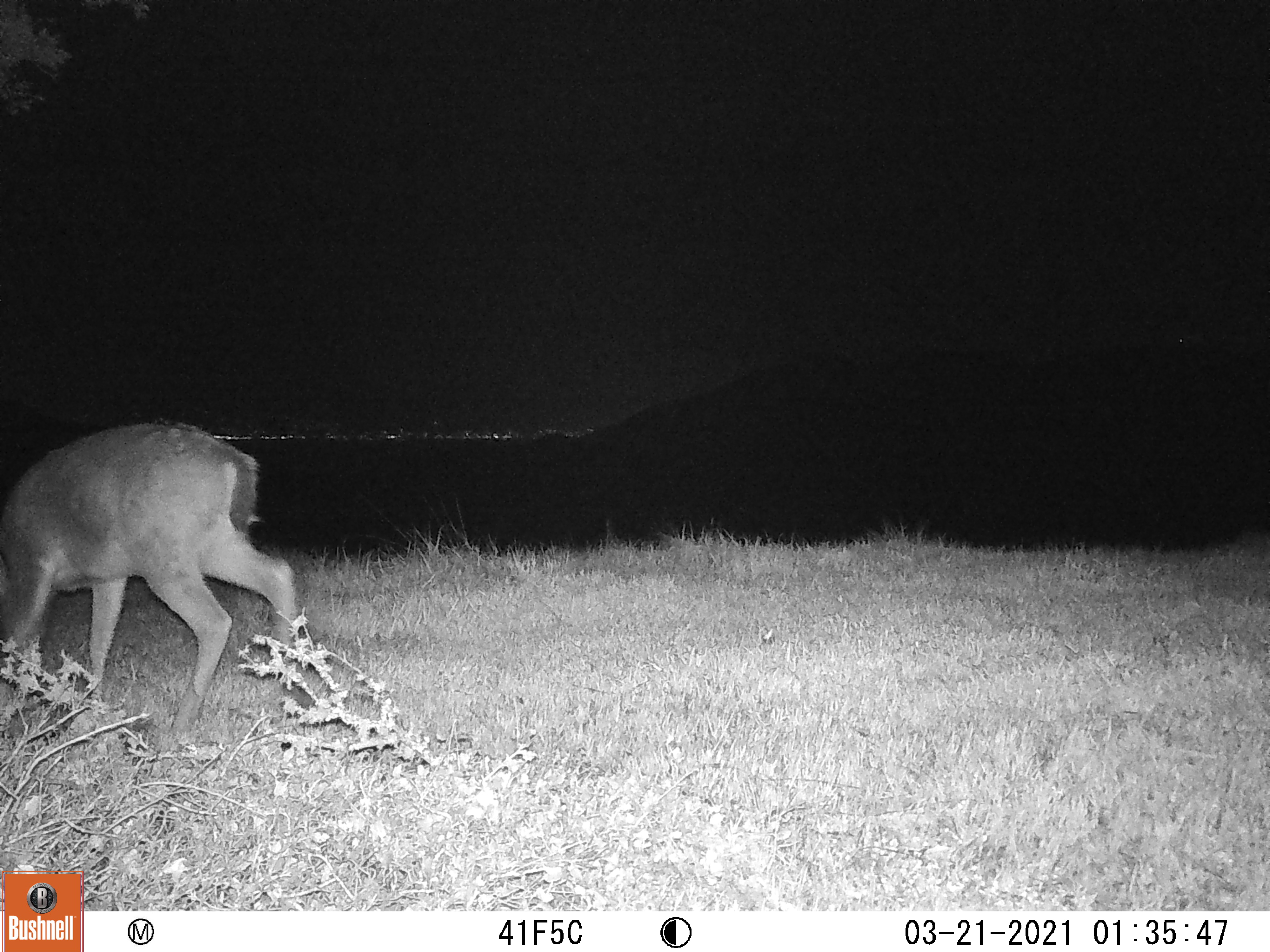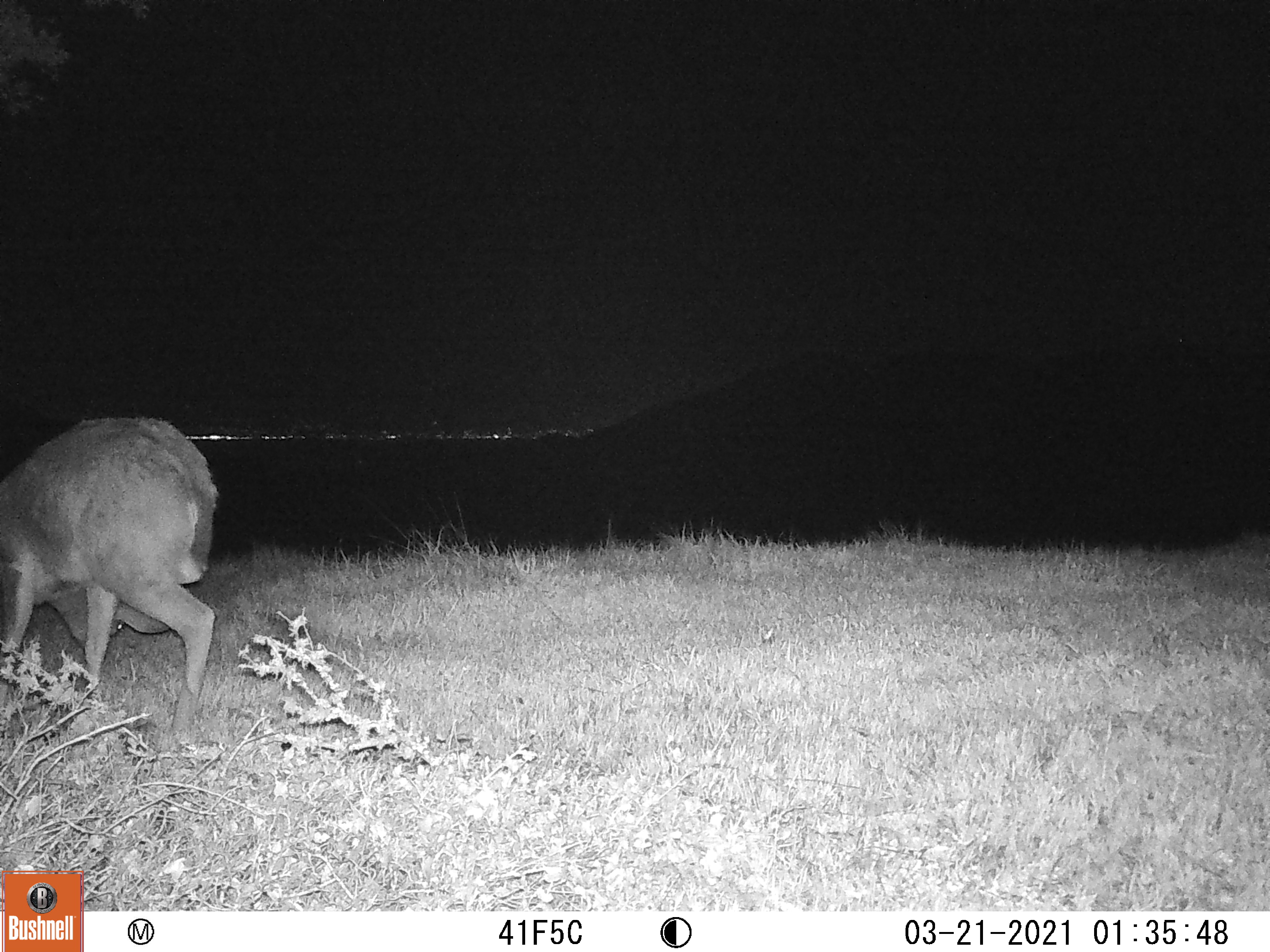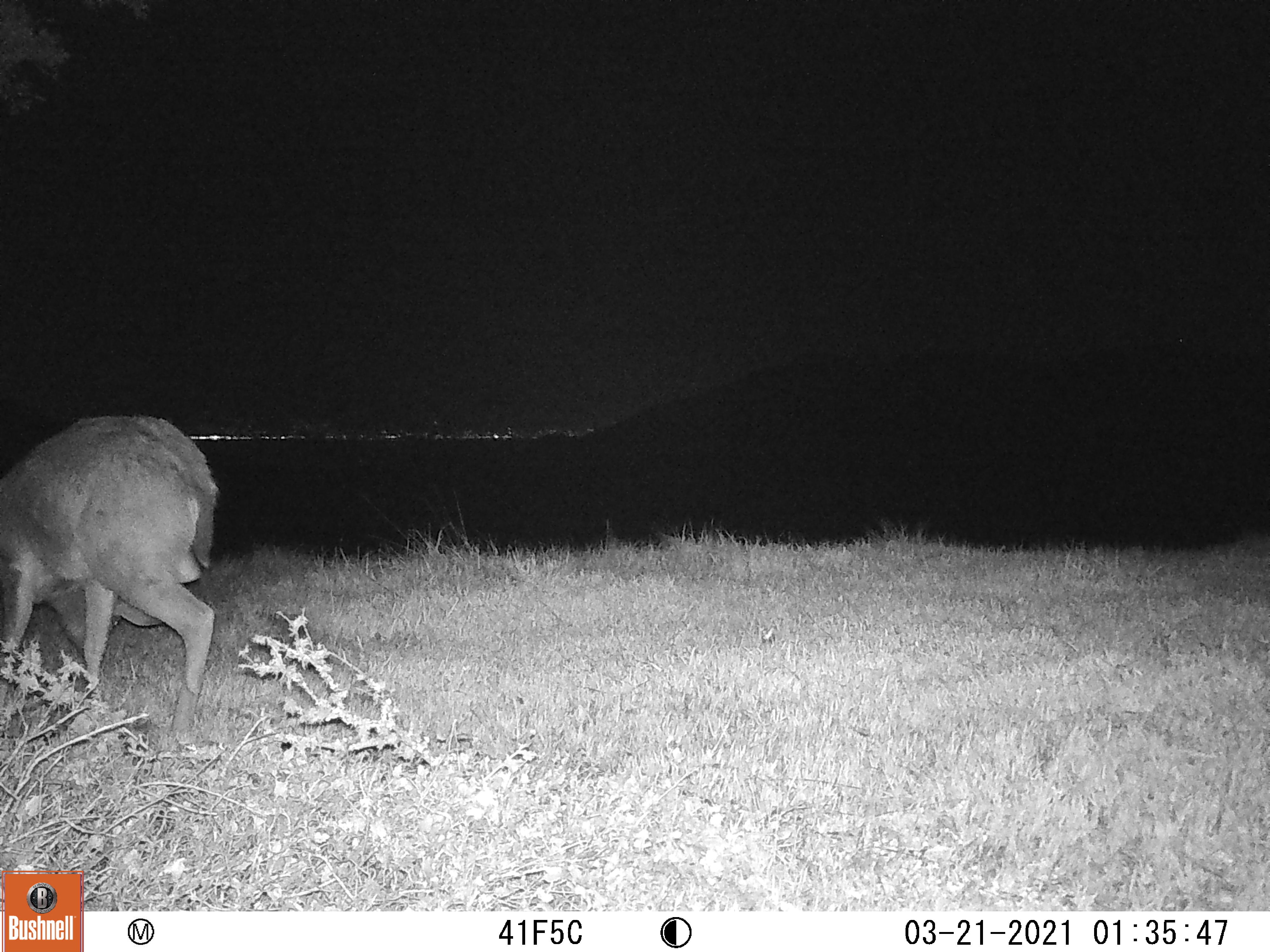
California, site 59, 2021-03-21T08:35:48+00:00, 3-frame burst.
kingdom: Animalia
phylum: Chordata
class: Mammalia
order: Artiodactyla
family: Cervidae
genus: Odocoileus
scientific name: Odocoileus hemionus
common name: mule deer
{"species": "mule deer (Odocoileus hemionus)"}